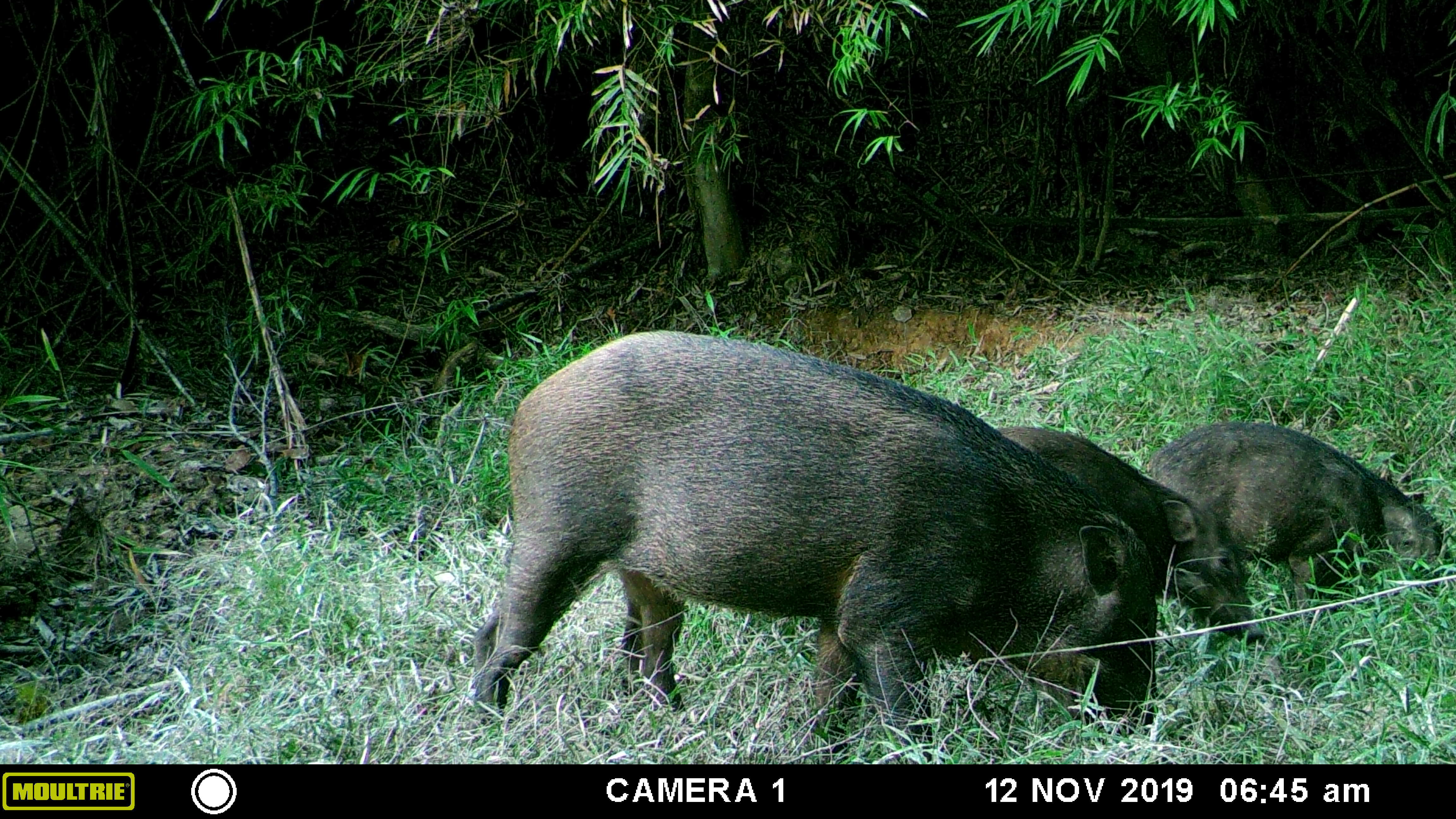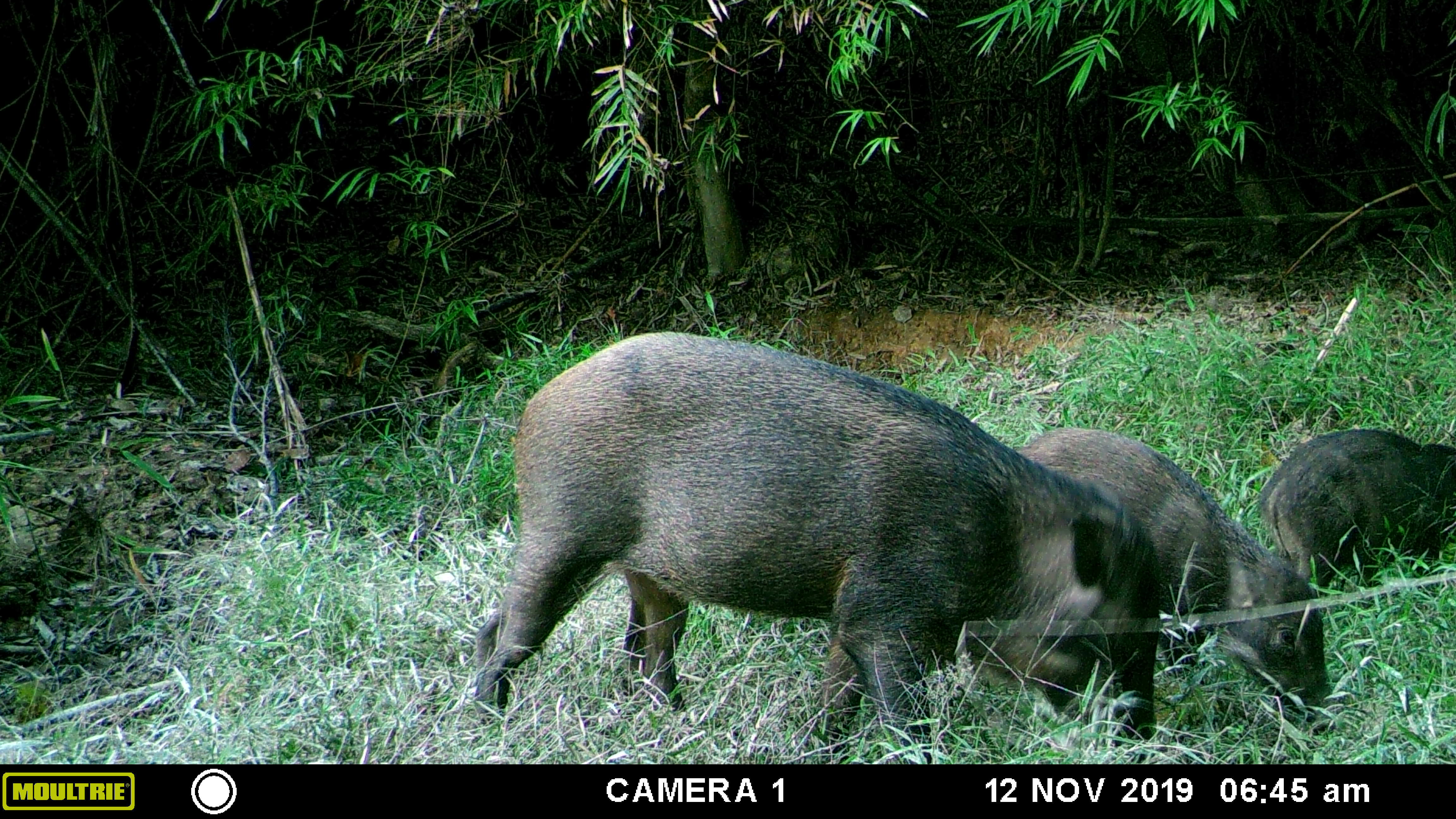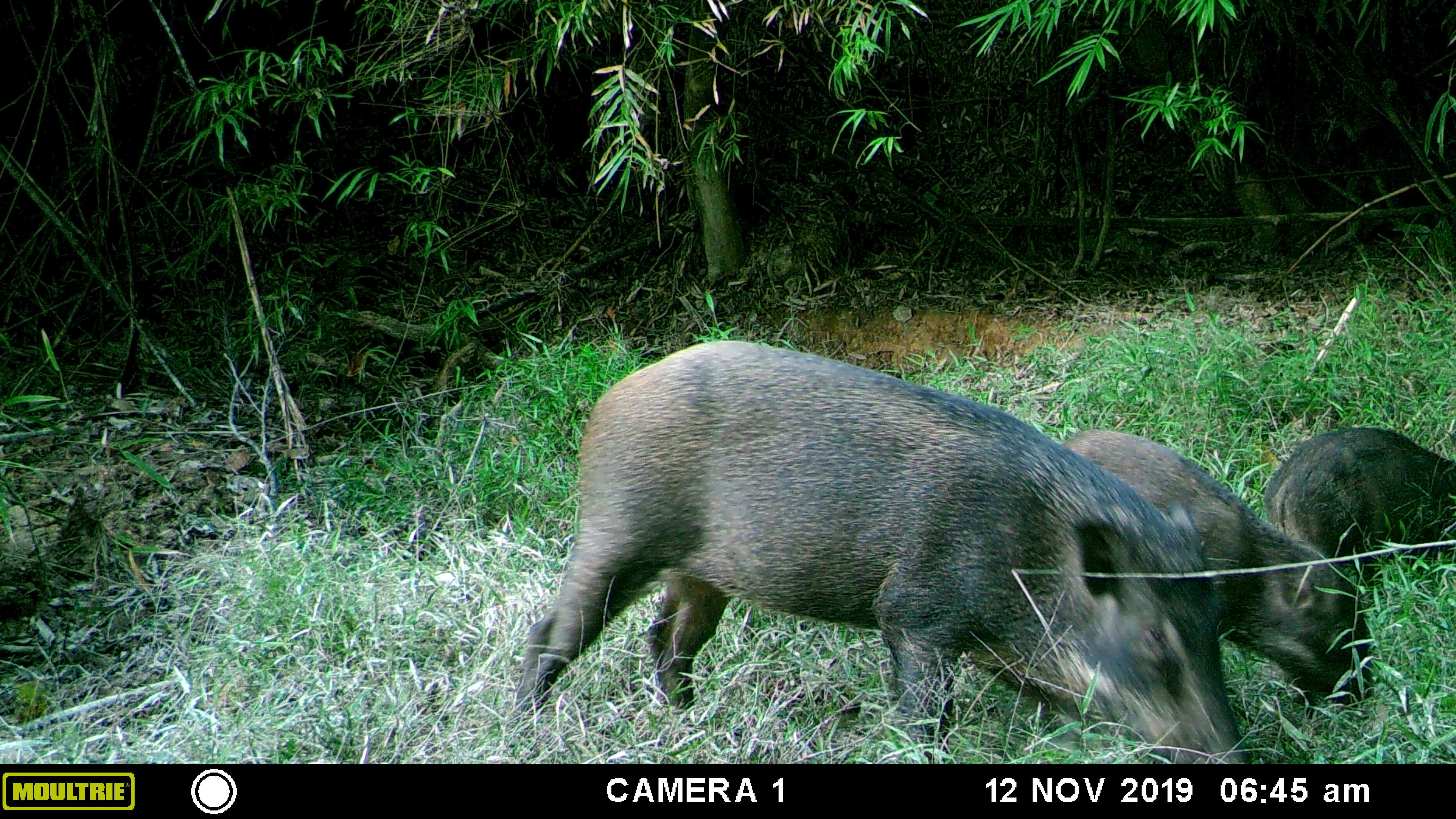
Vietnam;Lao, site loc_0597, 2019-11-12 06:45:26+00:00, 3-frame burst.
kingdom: Animalia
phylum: Chordata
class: Mammalia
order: Artiodactyla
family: Suidae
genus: Sus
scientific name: Sus scrofa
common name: eurasian wild pig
Eurasian wild pig (Sus scrofa). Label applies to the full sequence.